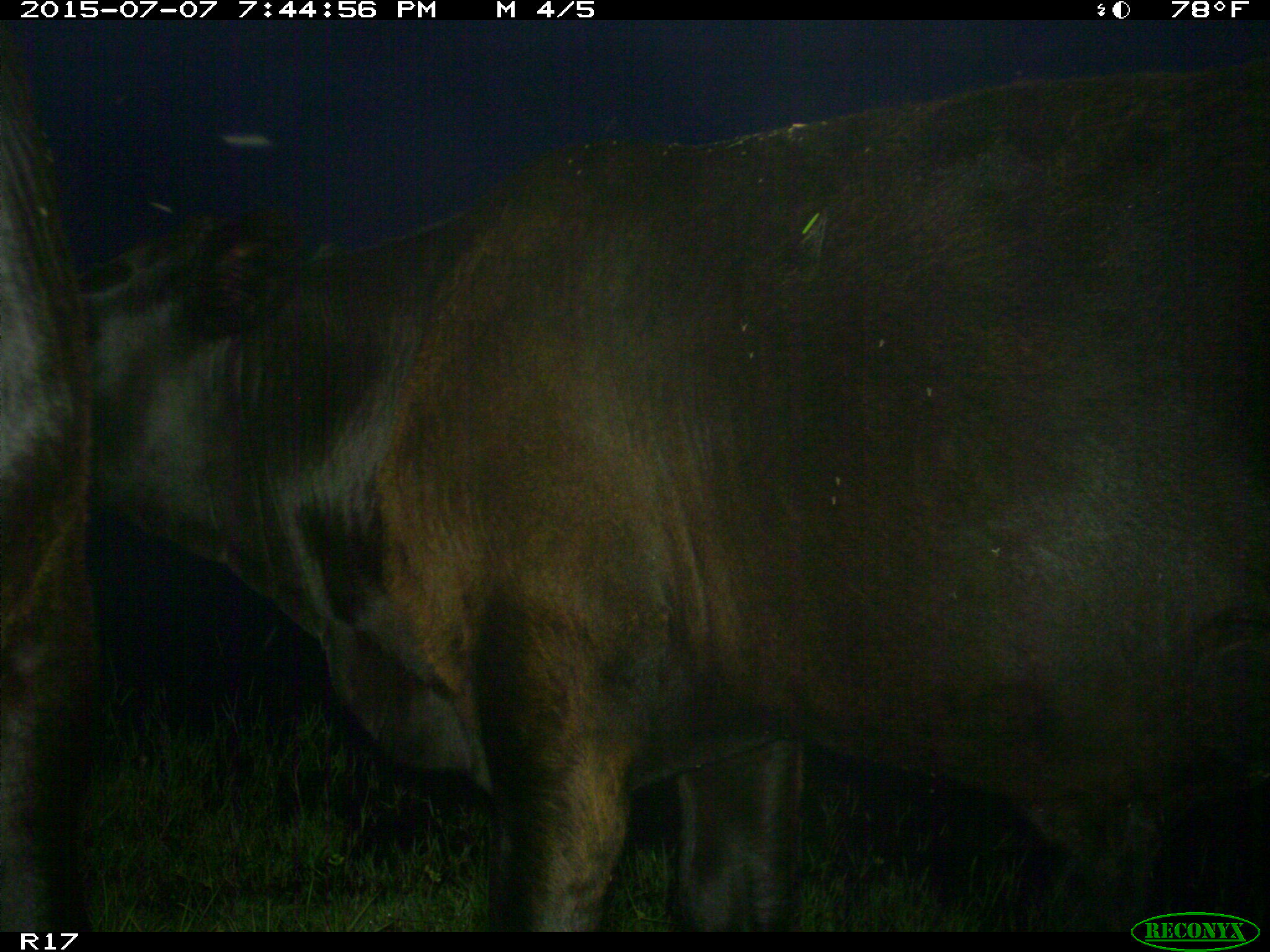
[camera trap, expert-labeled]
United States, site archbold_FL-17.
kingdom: Animalia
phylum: Chordata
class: Mammalia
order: Artiodactyla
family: Bovidae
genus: Bos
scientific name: Bos taurus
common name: domestic cow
Bos taurus (domestic cow).